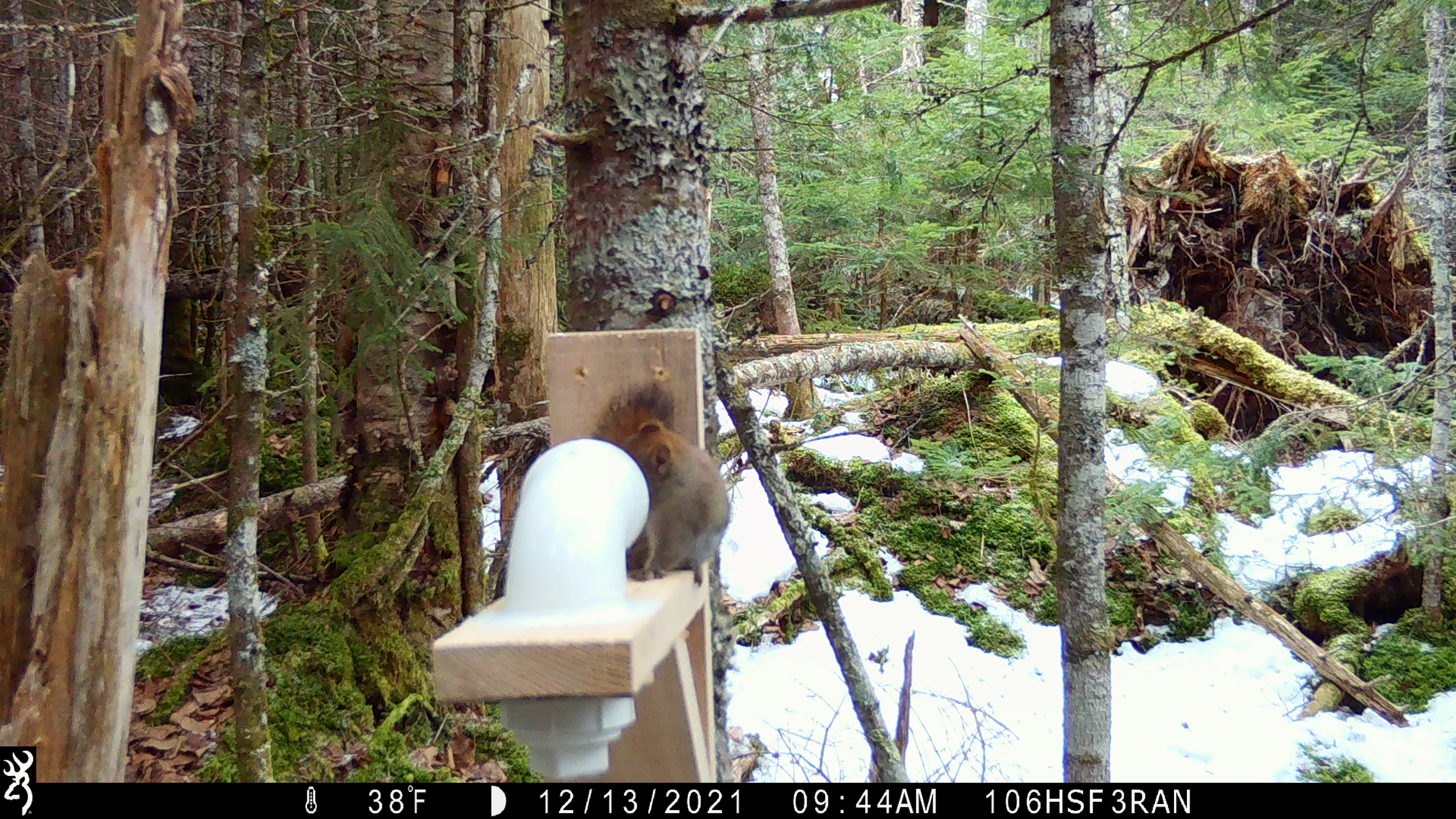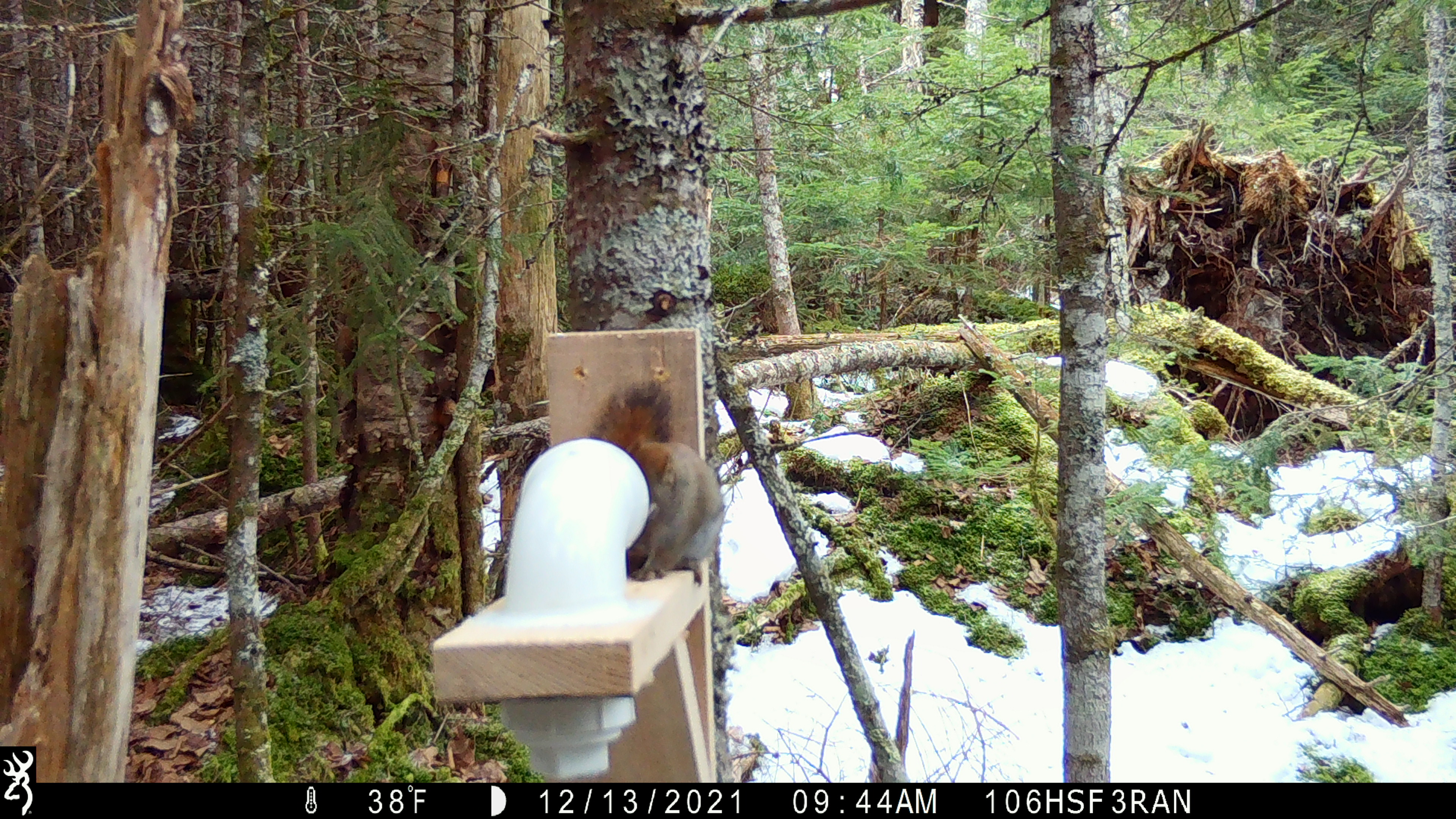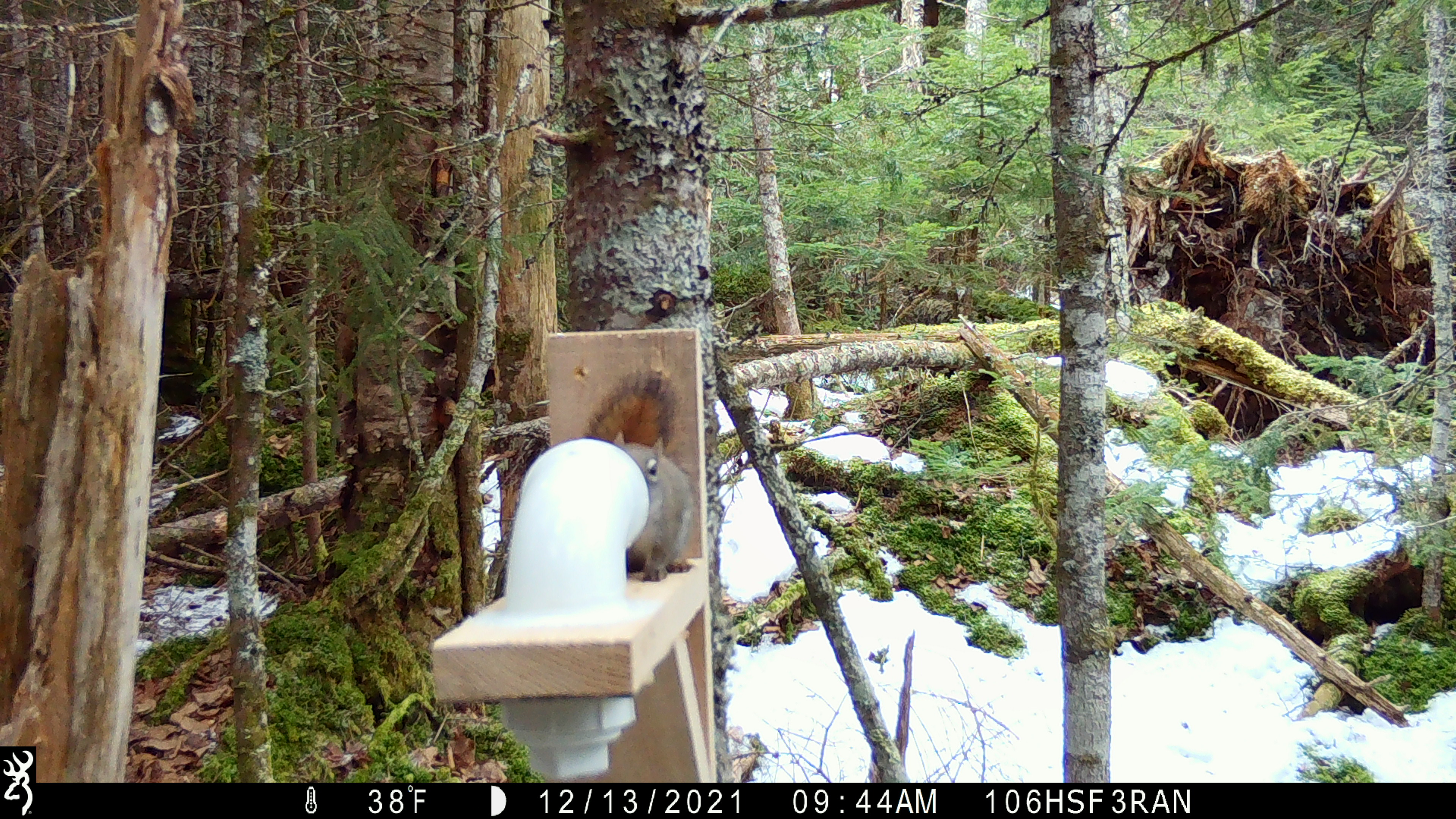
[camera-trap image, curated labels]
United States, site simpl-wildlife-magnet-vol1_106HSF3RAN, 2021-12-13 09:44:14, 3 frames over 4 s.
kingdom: Animalia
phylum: Chordata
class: Mammalia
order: Rodentia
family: Sciuridae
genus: Tamiasciurus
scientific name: Tamiasciurus hudsonicus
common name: red squirrel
Red squirrel (Tamiasciurus hudsonicus).